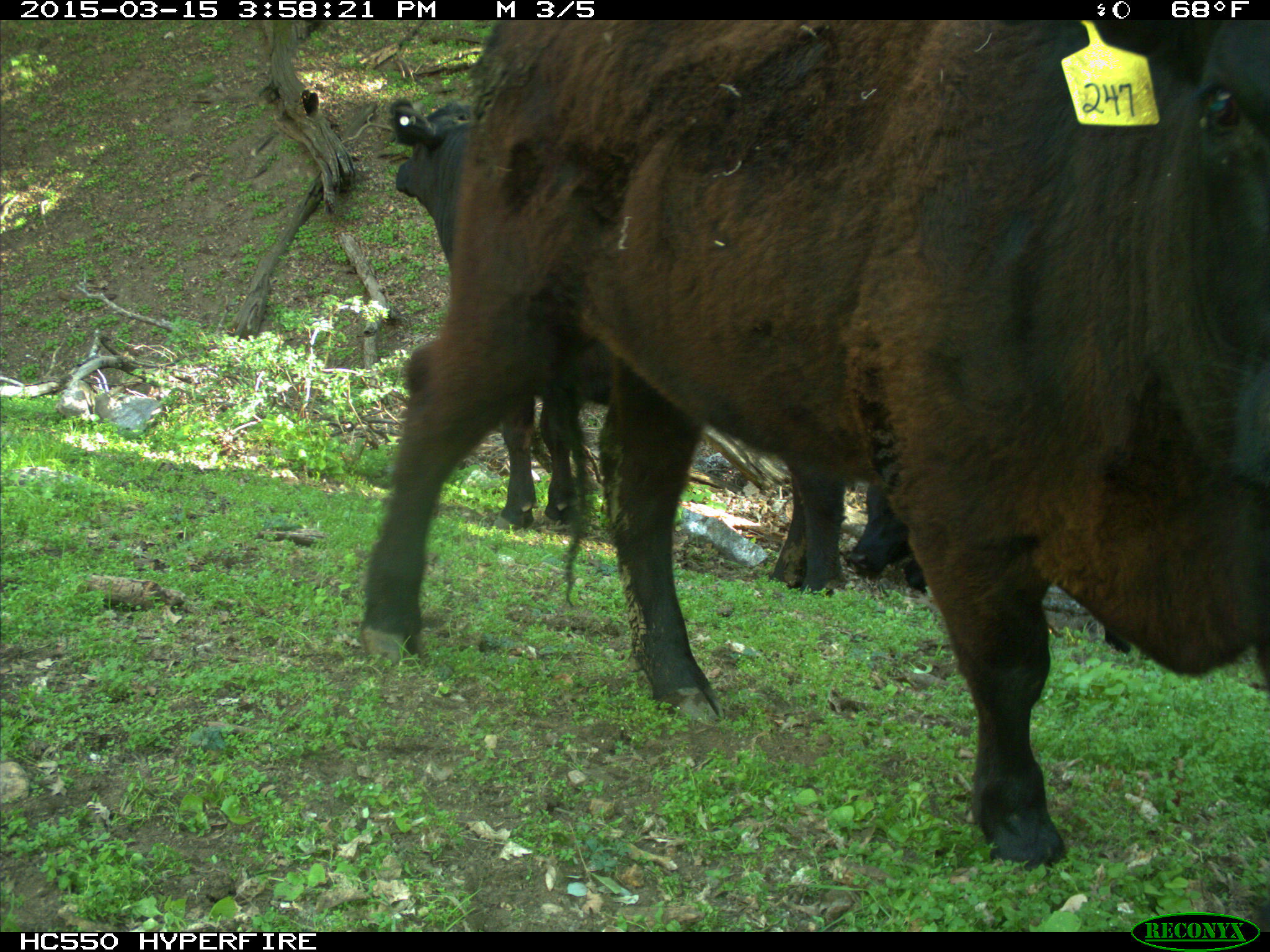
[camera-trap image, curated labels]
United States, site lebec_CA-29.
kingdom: Animalia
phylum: Chordata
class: Mammalia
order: Artiodactyla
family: Bovidae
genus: Bos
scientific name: Bos taurus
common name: domestic cow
Bos taurus (domestic cow).